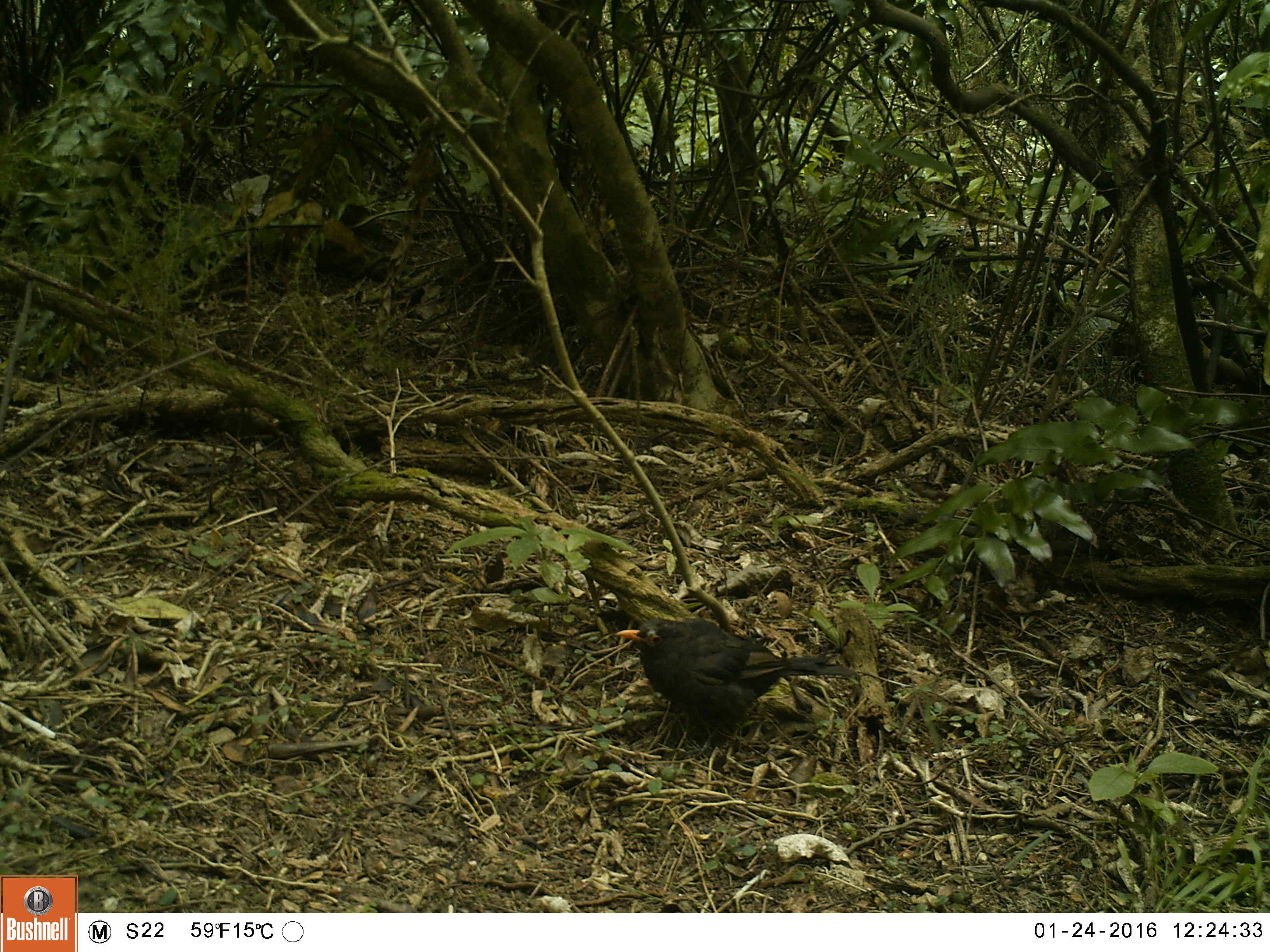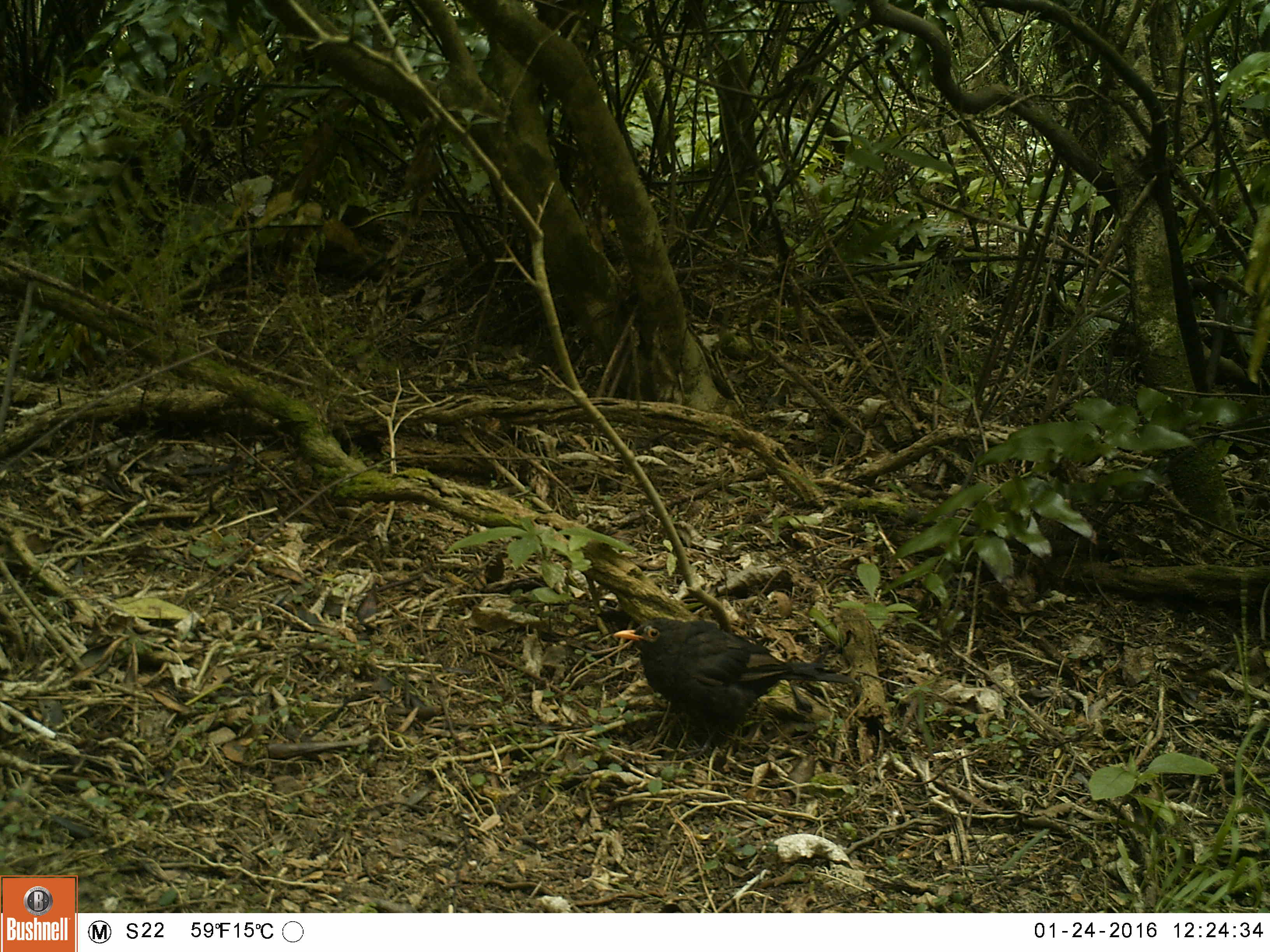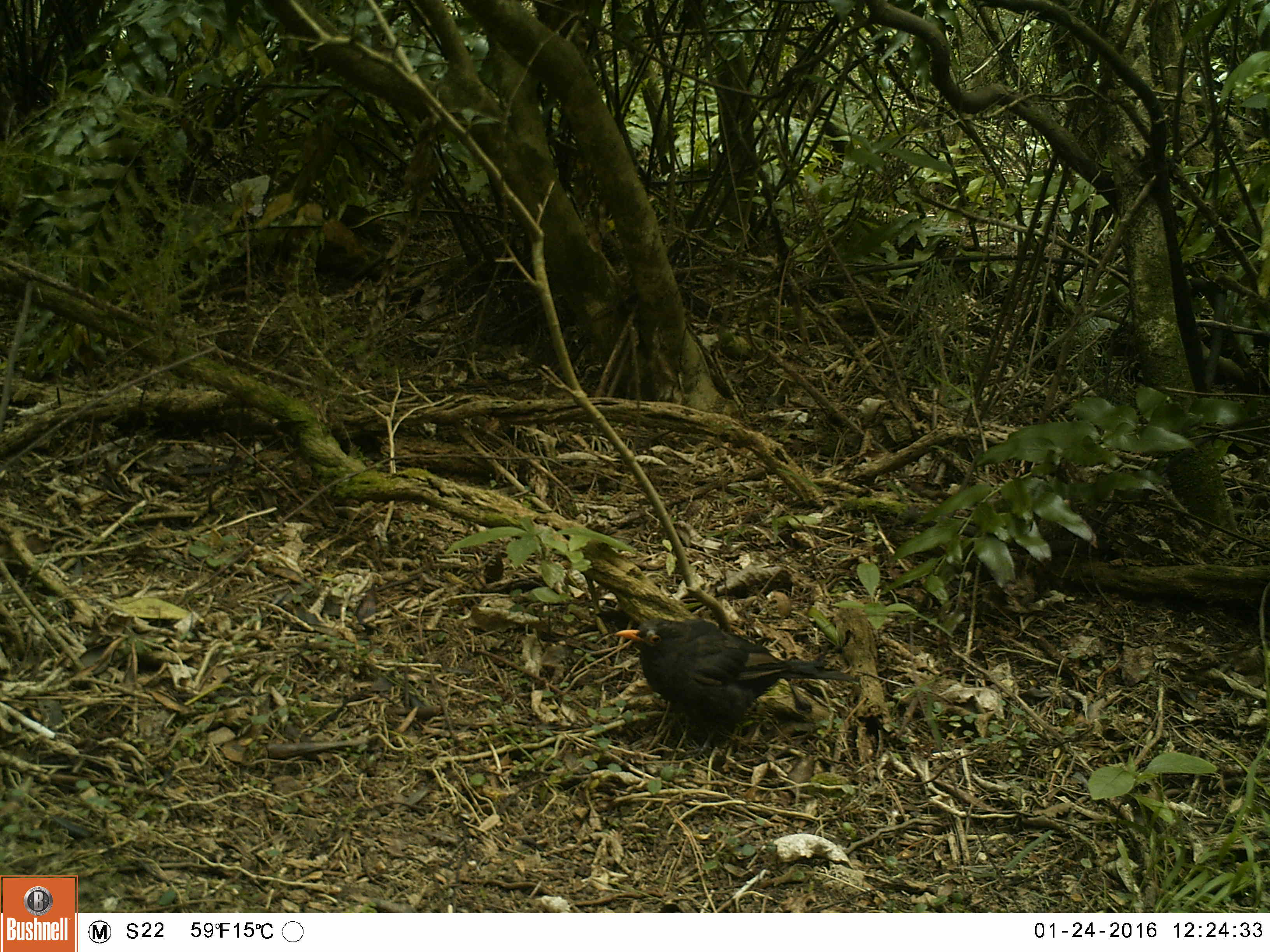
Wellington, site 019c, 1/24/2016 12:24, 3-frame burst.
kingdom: Animalia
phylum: Chordata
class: Aves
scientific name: Aves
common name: bird